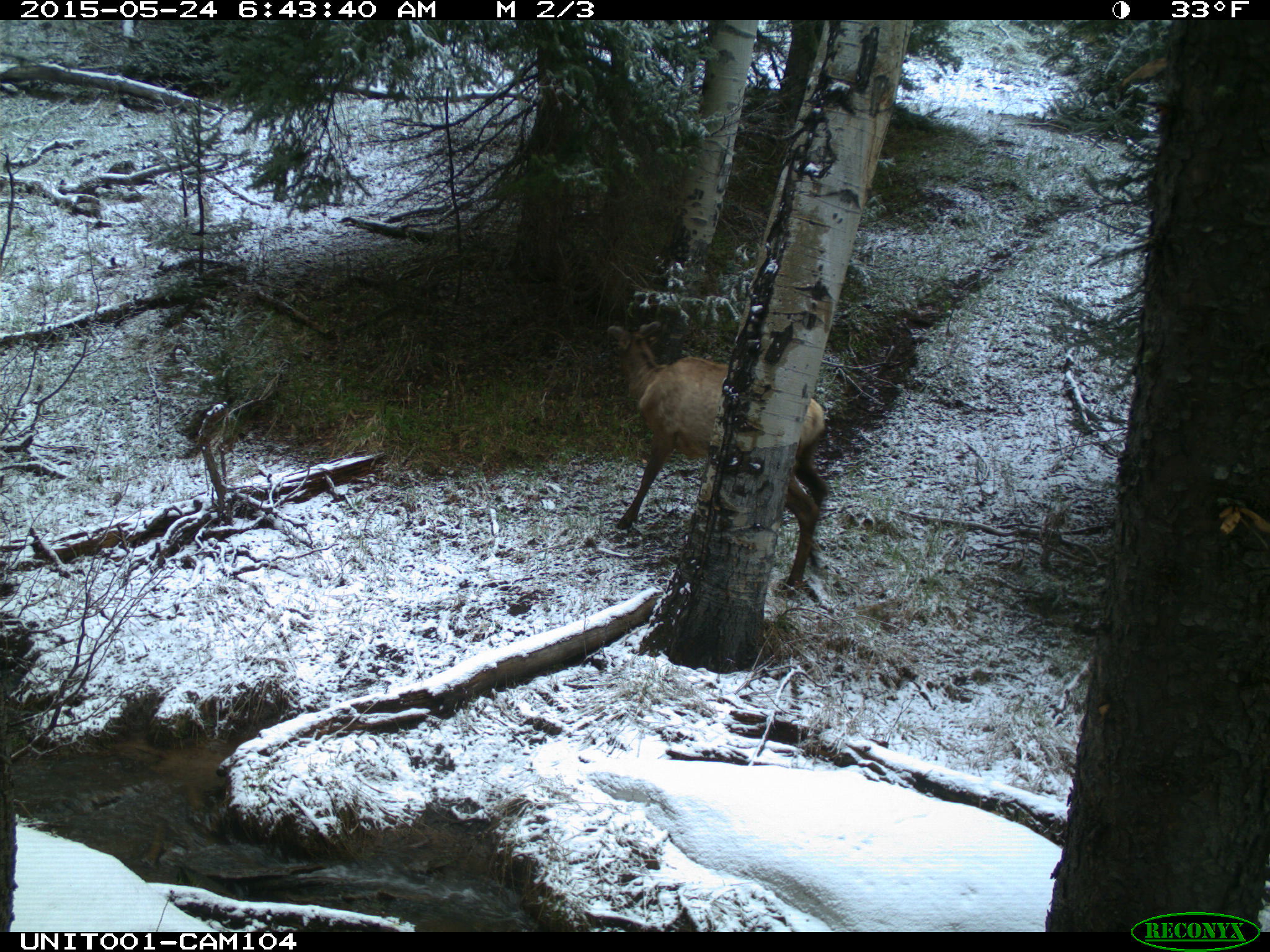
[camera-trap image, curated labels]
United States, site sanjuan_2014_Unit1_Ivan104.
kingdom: Animalia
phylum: Chordata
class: Mammalia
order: Artiodactyla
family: Cervidae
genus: Cervus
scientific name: Cervus elaphus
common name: red deer